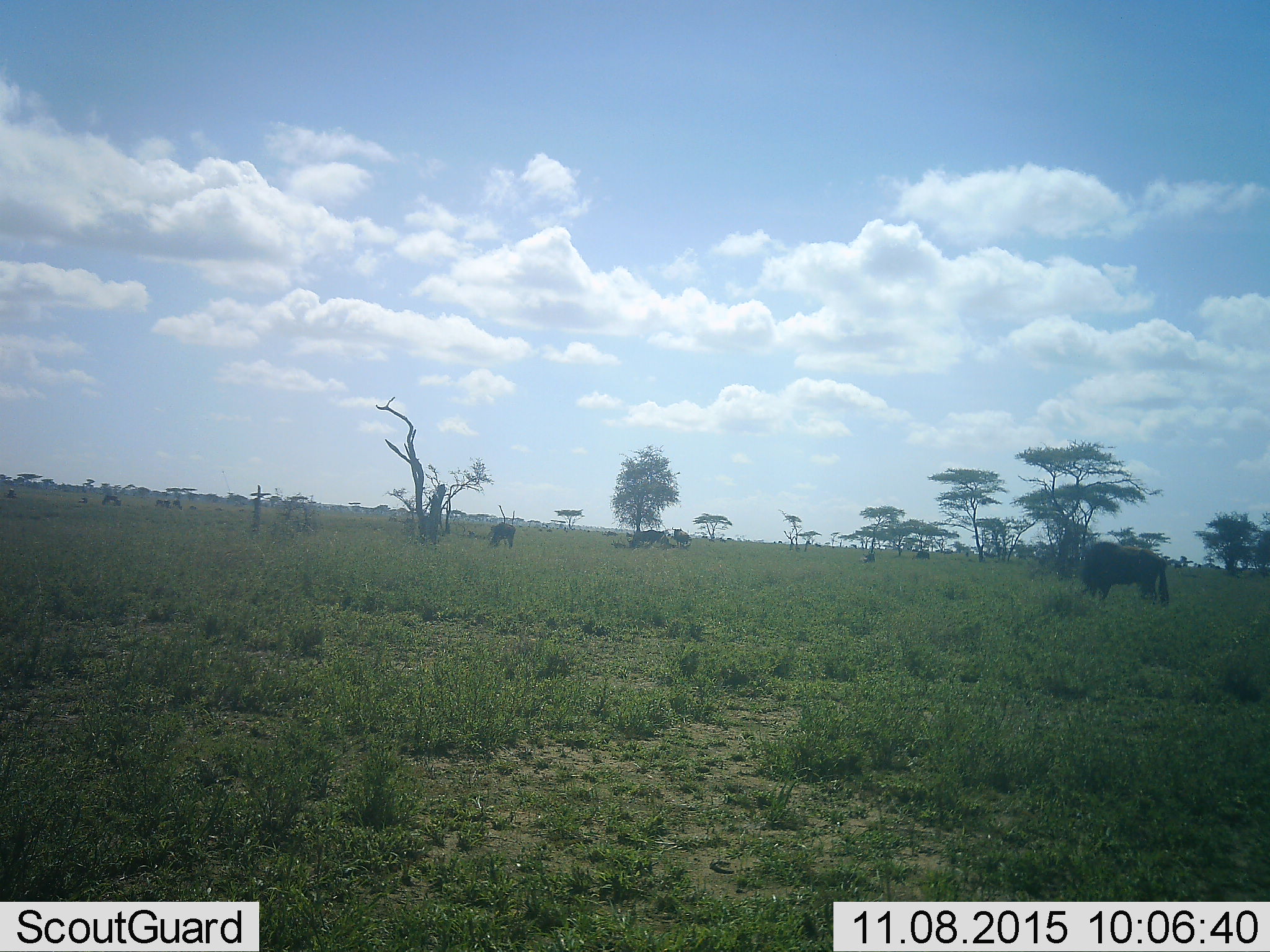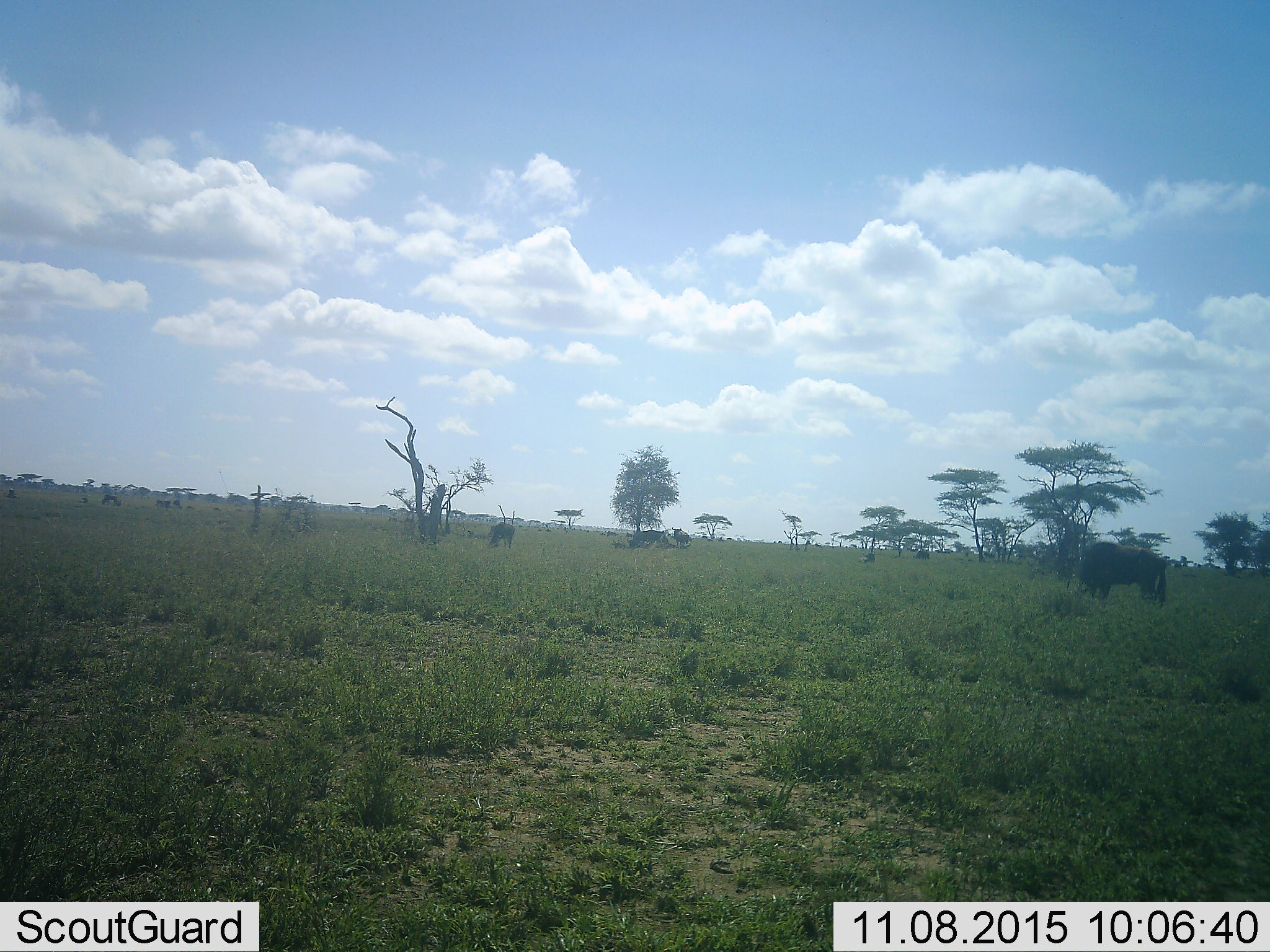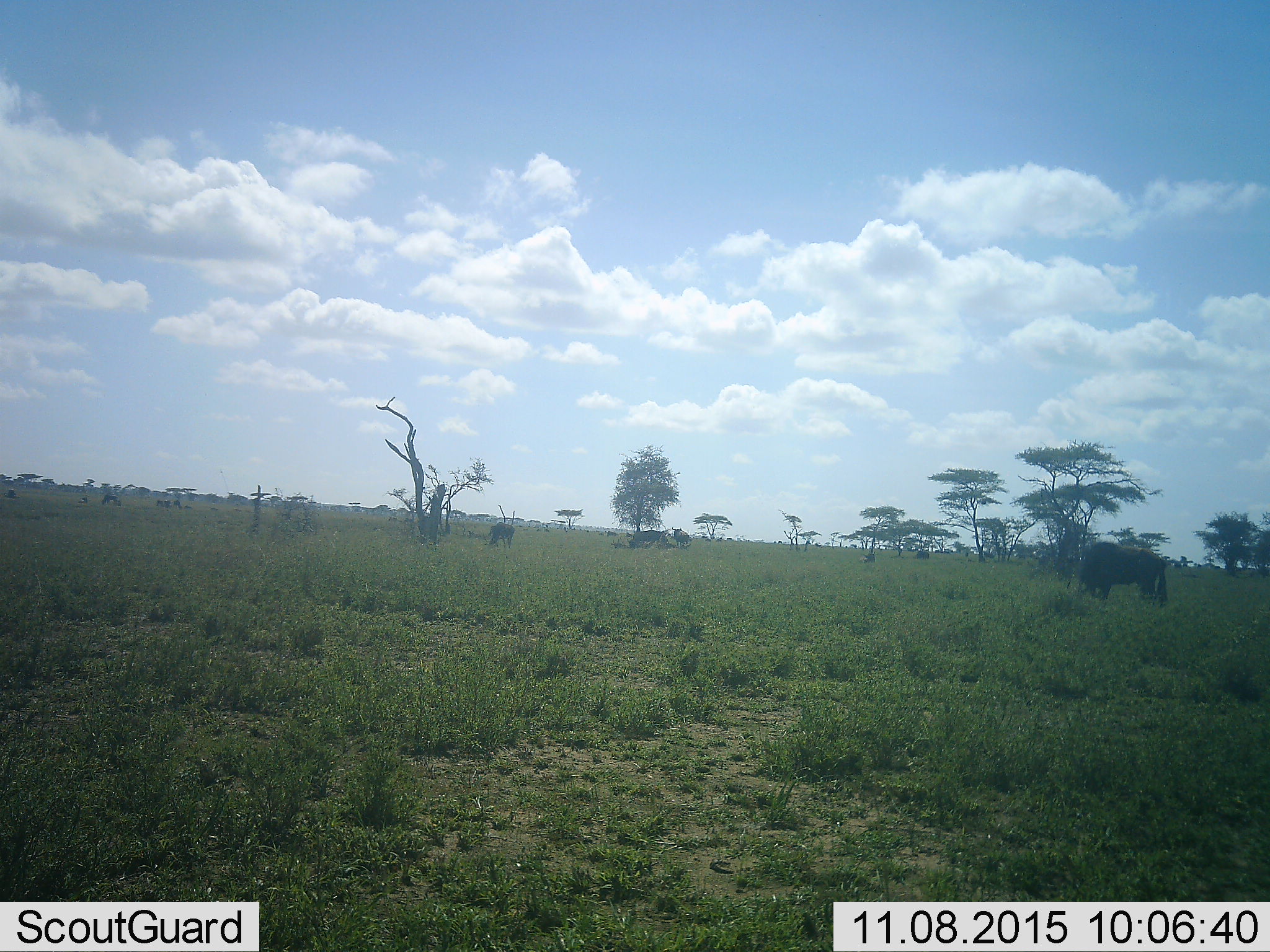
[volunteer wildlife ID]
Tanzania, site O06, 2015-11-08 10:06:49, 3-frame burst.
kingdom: Animalia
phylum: Chordata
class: Mammalia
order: Artiodactyla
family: Bovidae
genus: Syncerus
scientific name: Syncerus caffer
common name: cape buffalo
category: buffalo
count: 1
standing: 50%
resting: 0%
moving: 0%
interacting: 0%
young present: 0%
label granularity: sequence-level